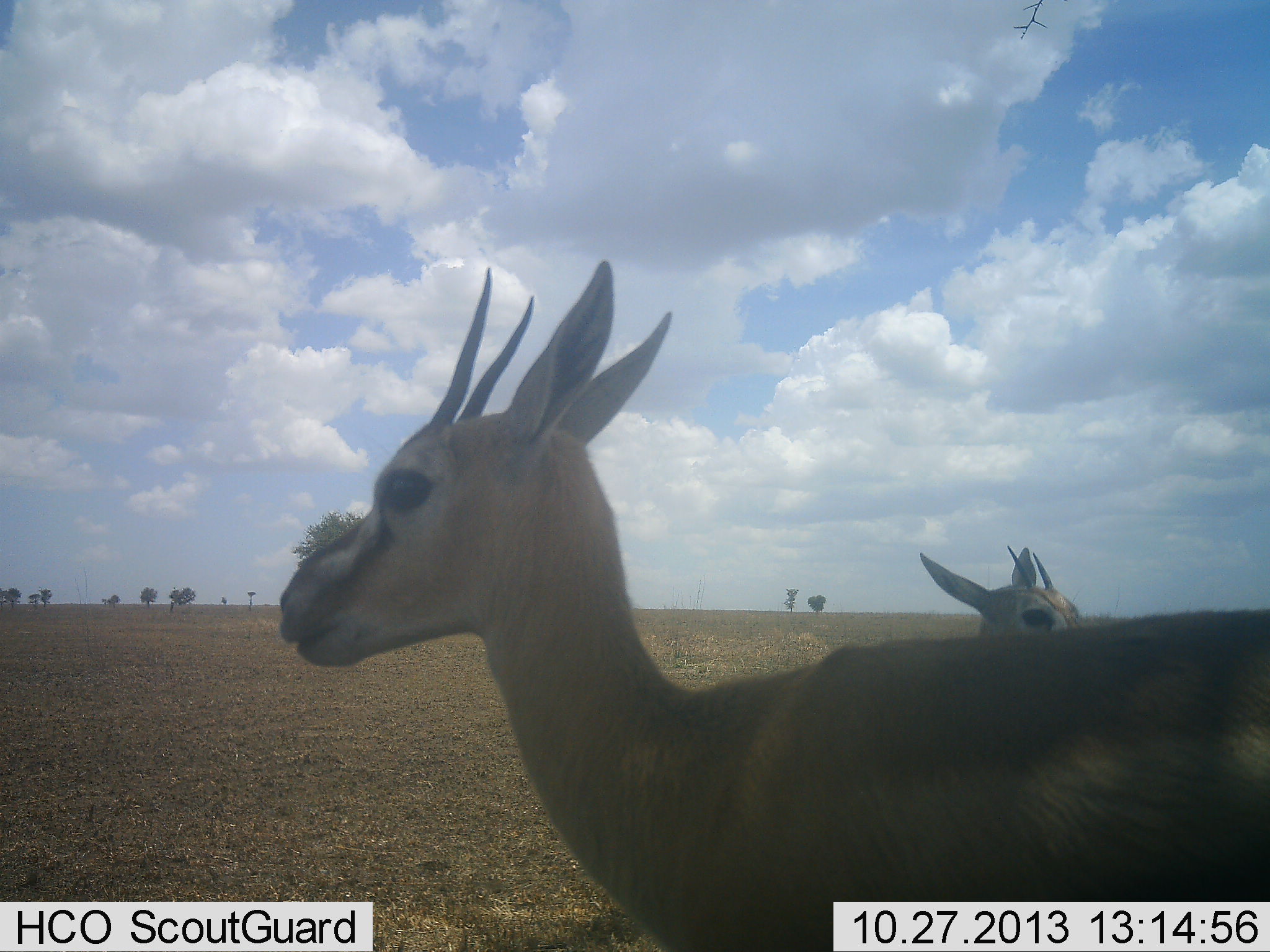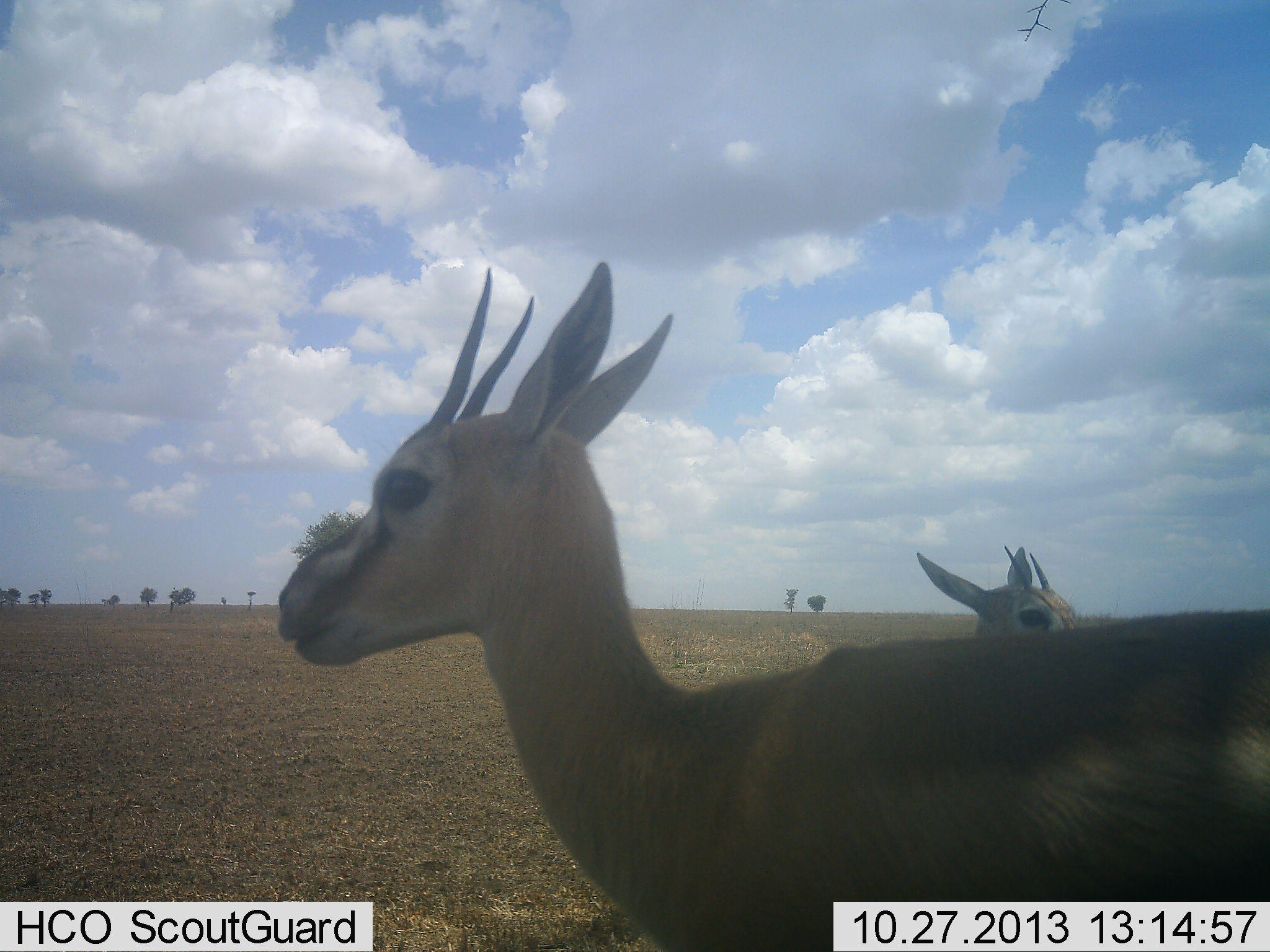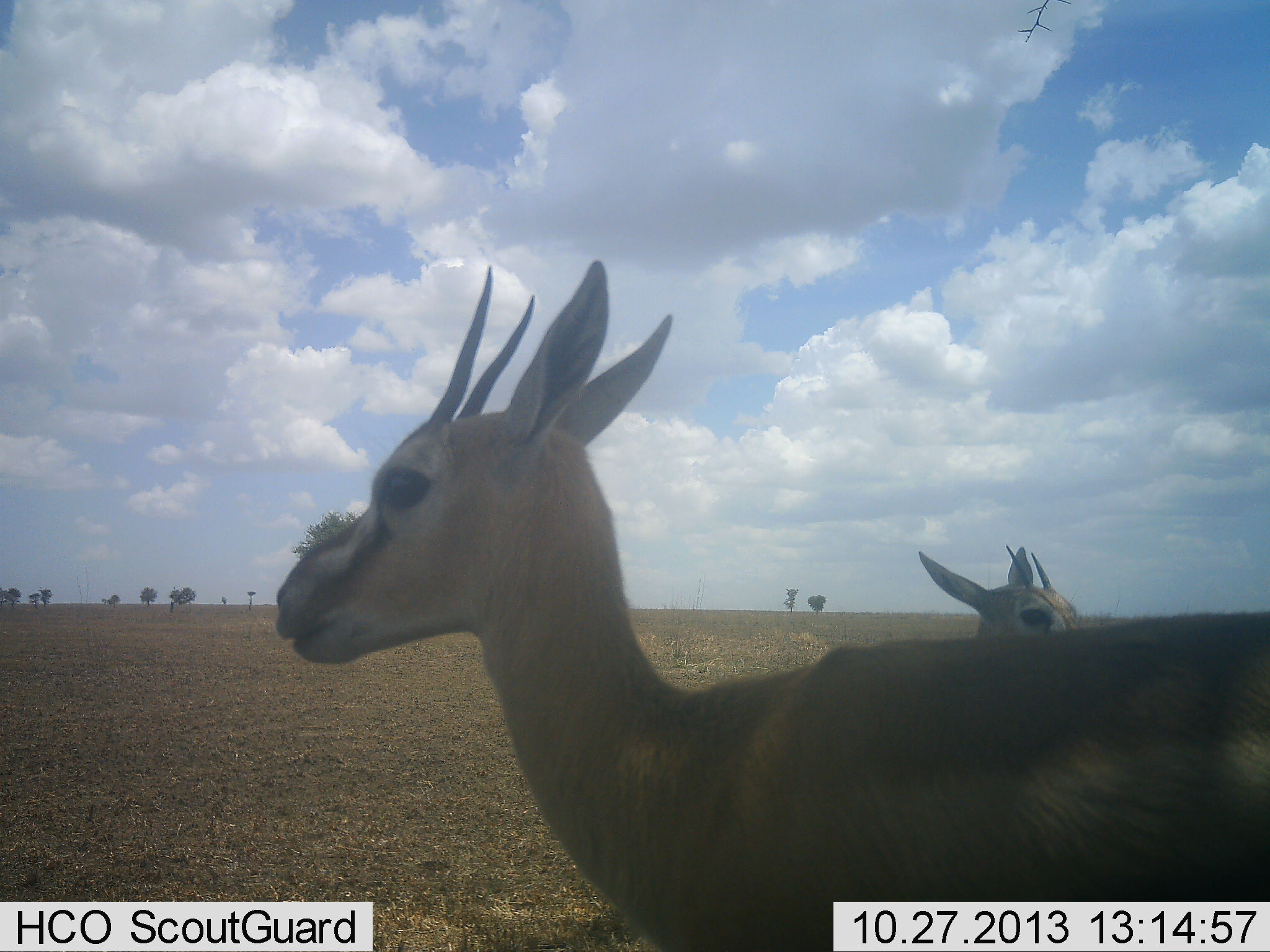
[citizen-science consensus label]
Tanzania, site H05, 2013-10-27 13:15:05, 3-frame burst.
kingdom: Animalia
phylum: Chordata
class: Mammalia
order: Artiodactyla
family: Bovidae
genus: Eudorcas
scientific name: Eudorcas thomsonii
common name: thomson's gazelle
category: gazellethomsons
Gazellethomsons (thomson's gazelle) (Eudorcas thomsonii), count 2. Behavior (volunteer vote fractions): standing 100%, resting 0%, moving 0%, interacting 0%. Young present (vote fraction): 10%. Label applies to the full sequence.